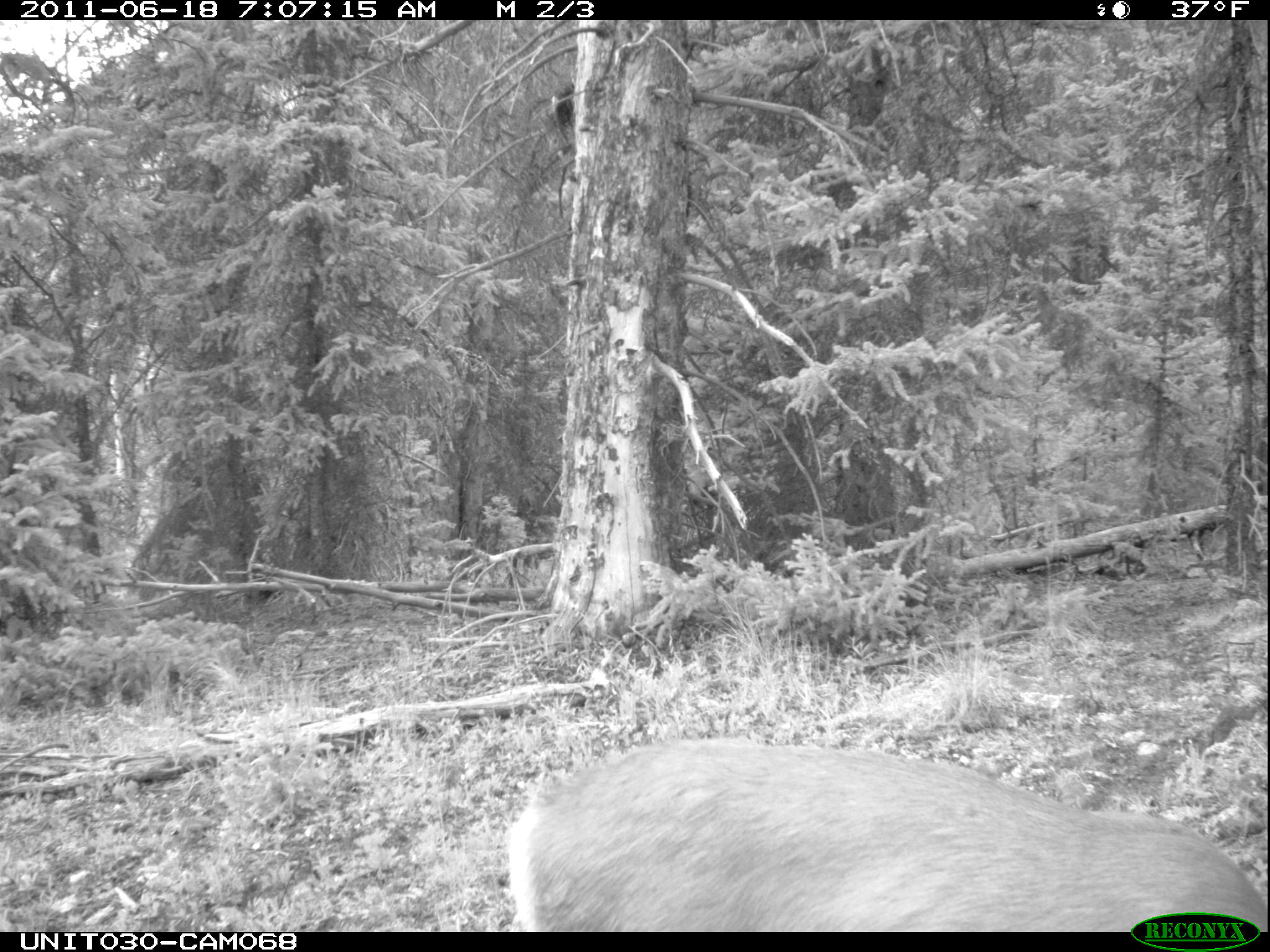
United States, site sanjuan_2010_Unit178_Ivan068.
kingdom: Animalia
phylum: Chordata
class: Mammalia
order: Artiodactyla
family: Cervidae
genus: Odocoileus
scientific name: Odocoileus hemionus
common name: mule deer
Odocoileus hemionus (mule deer).